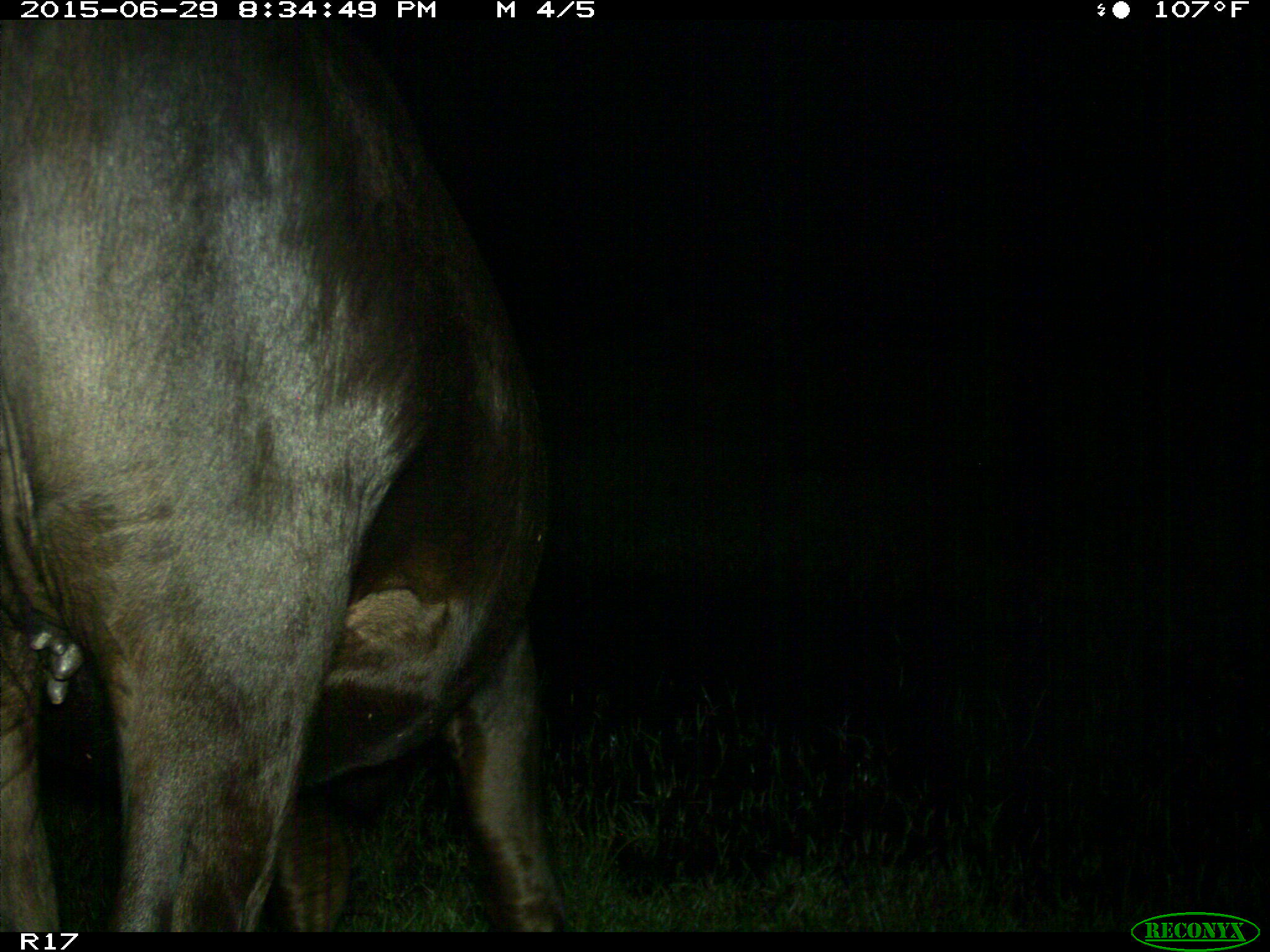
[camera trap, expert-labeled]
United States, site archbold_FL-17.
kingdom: Animalia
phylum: Chordata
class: Mammalia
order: Artiodactyla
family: Bovidae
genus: Bos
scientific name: Bos taurus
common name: domestic cow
Bos taurus (domestic cow).